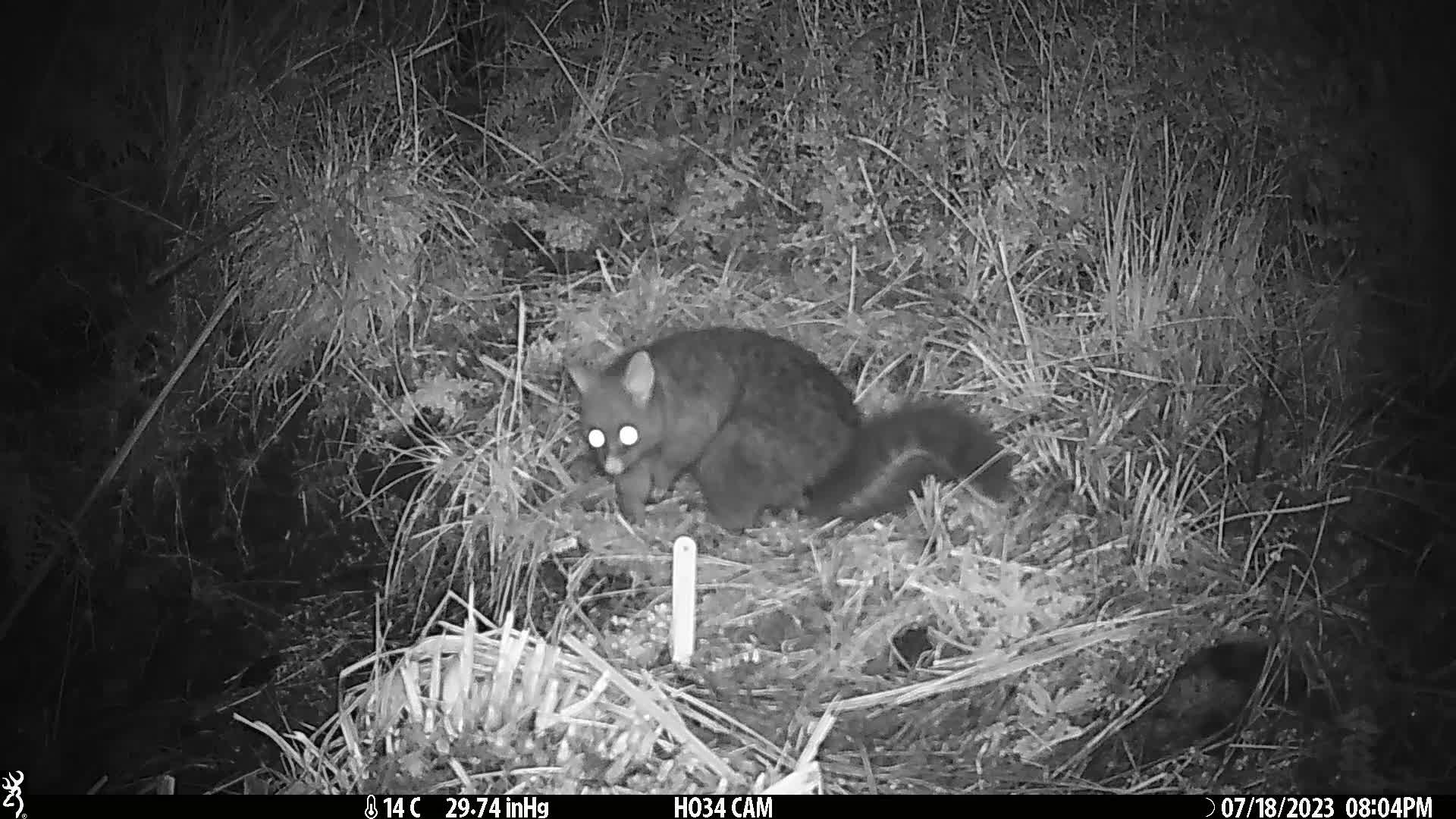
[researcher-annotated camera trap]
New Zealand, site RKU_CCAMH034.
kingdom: Animalia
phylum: Chordata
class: Mammalia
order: Diprotodontia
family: Phalangeridae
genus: Trichosurus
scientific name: Trichosurus vulpecula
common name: common brushtail possum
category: possum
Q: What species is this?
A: Possum (common brushtail possum) (Trichosurus vulpecula).